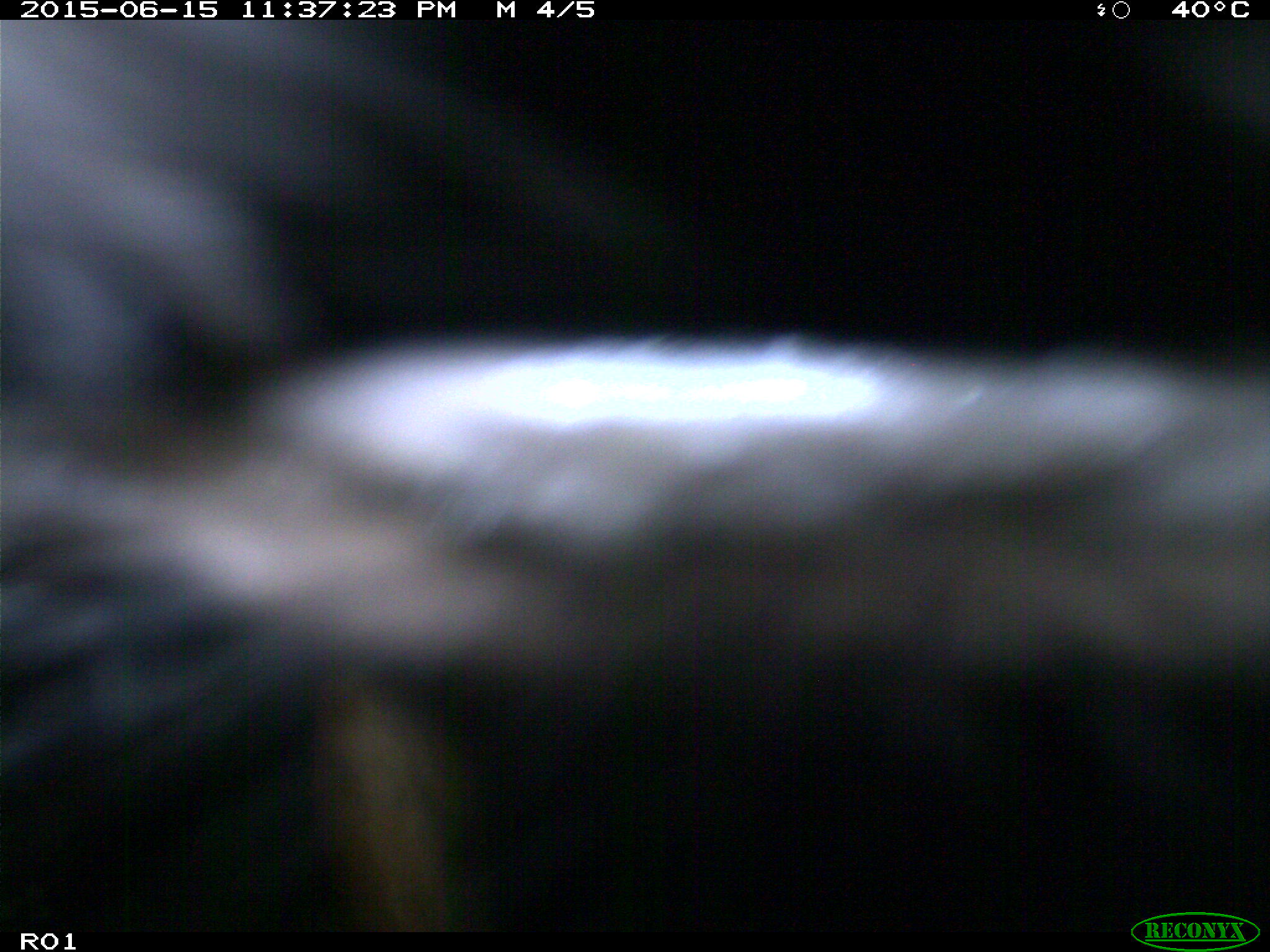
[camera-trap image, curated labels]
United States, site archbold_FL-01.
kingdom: Animalia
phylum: Chordata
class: Mammalia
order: Artiodactyla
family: Bovidae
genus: Bos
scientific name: Bos taurus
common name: domestic cow